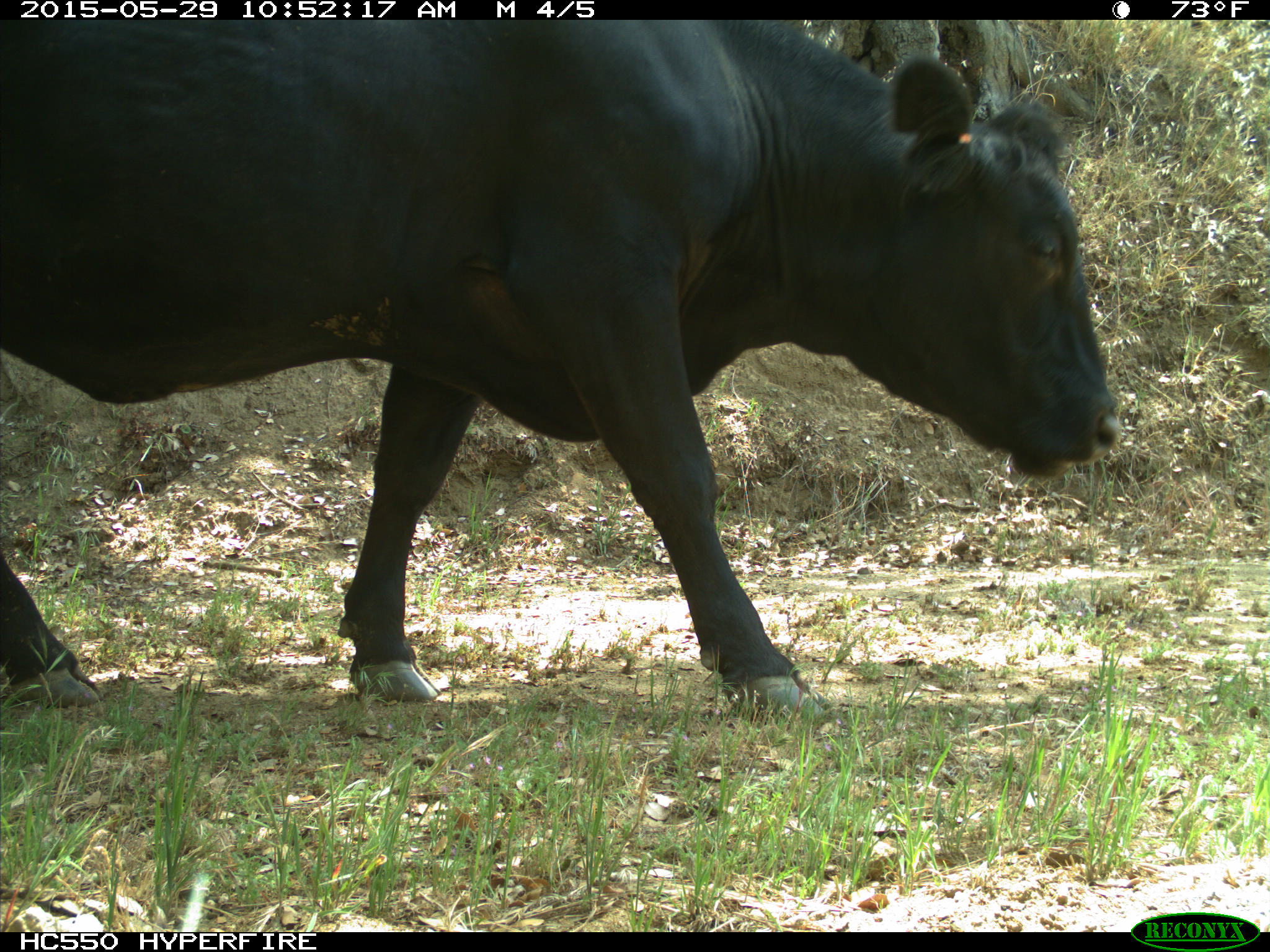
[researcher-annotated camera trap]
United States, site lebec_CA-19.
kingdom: Animalia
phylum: Chordata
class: Mammalia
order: Artiodactyla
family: Bovidae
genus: Bos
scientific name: Bos taurus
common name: domestic cow